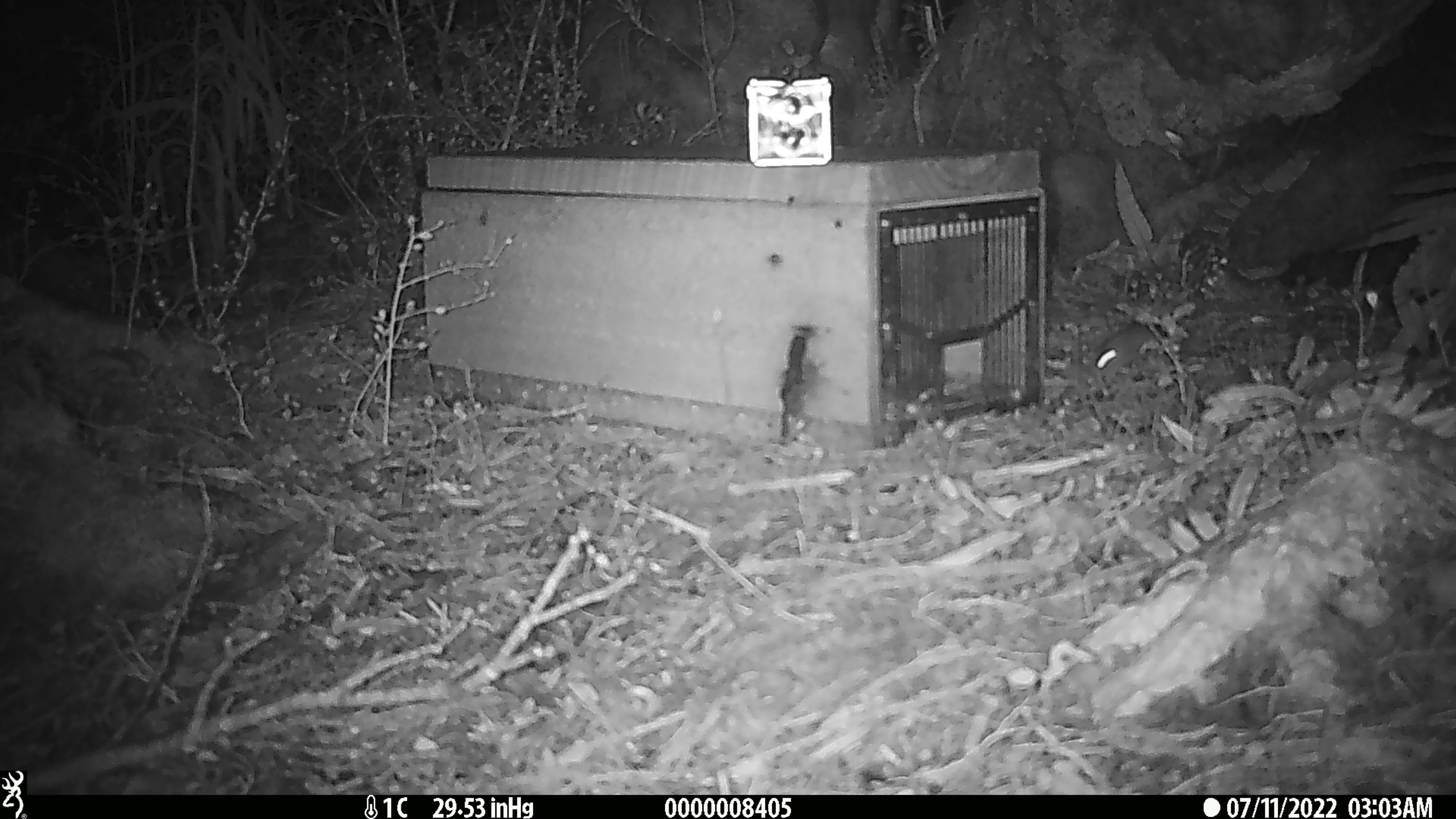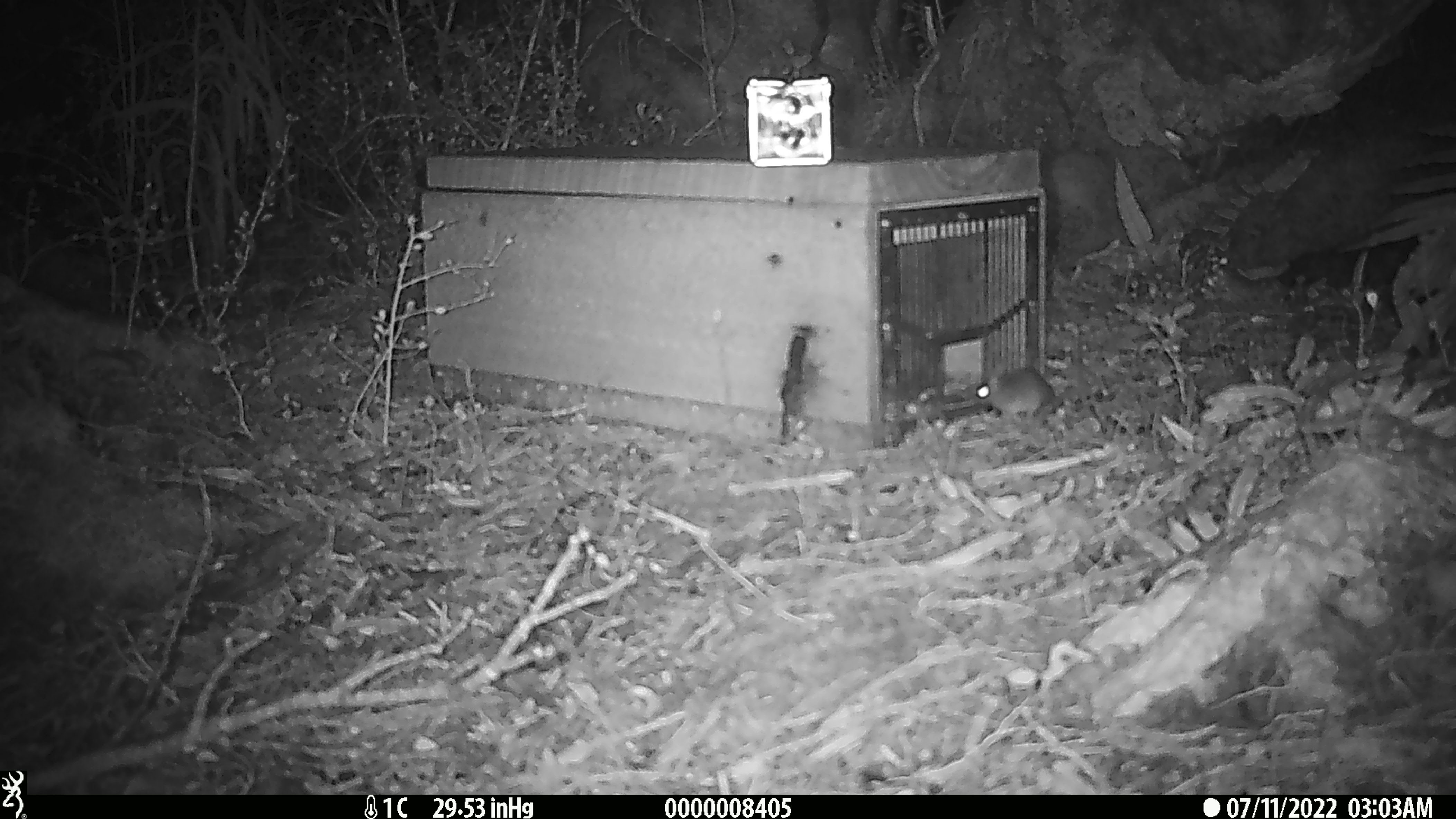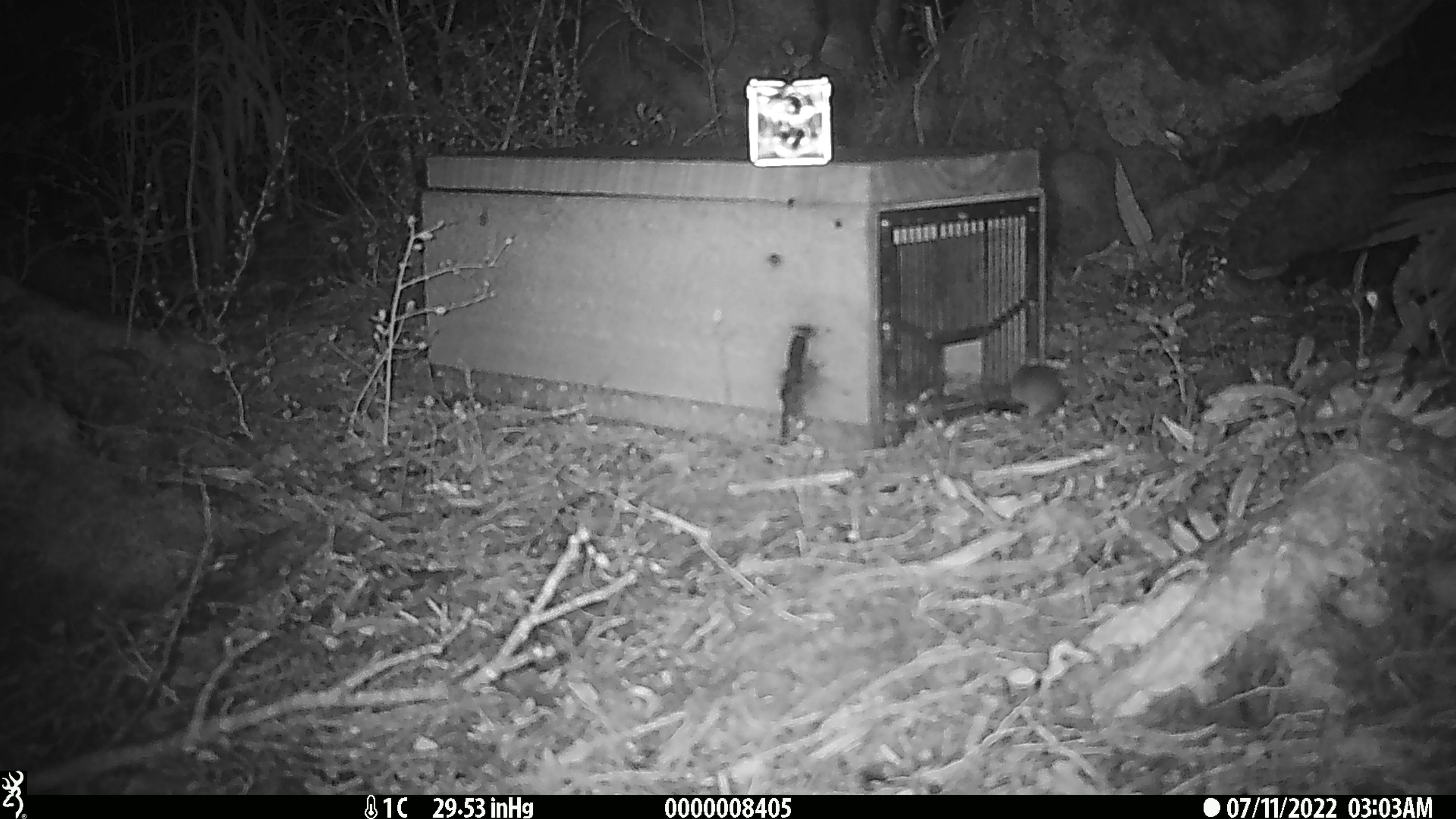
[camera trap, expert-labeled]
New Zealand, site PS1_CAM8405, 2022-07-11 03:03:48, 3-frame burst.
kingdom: Animalia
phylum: Chordata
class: Mammalia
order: Rodentia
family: Muridae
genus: Mus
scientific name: Mus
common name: mouse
Mouse (Mus).